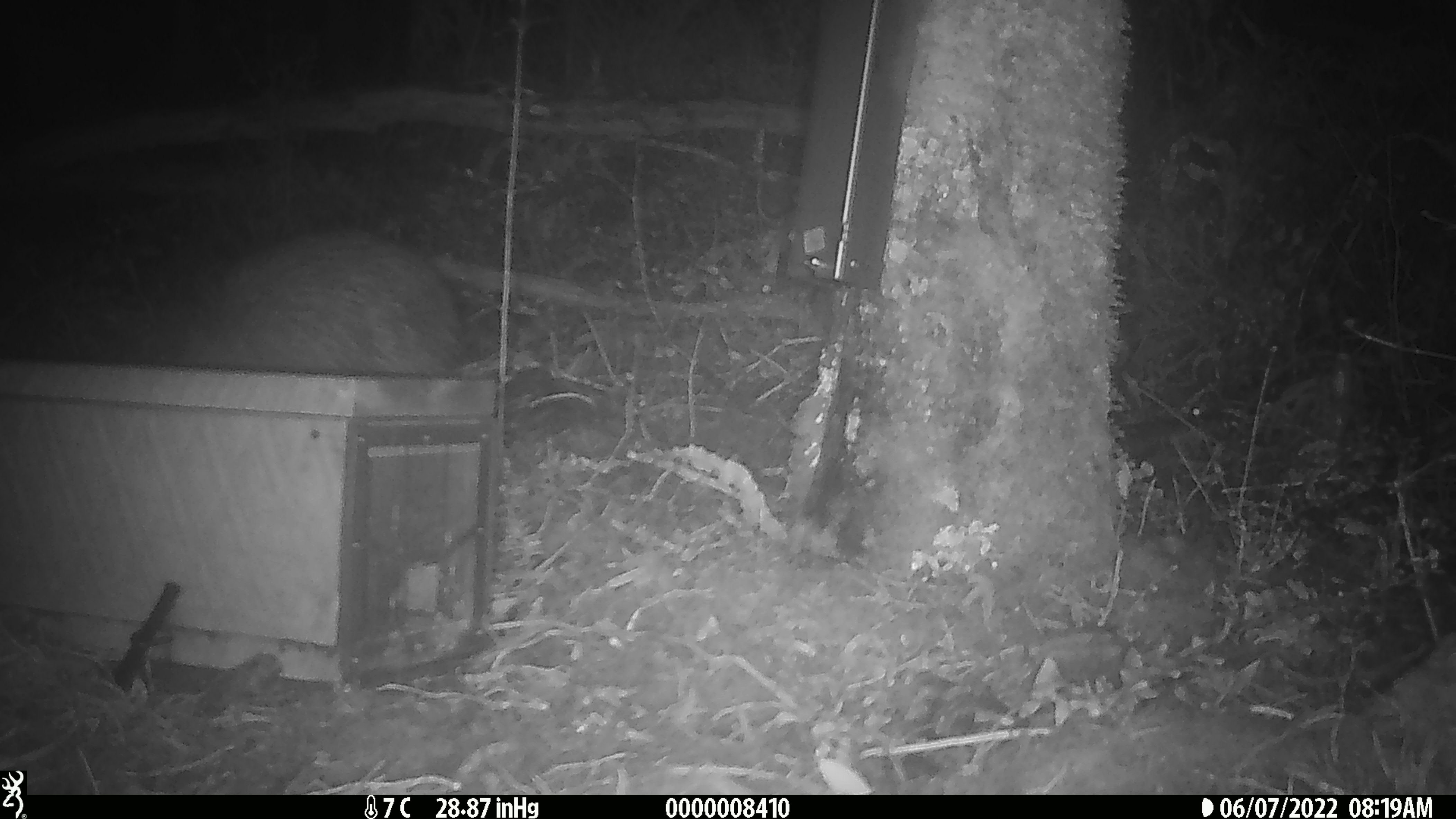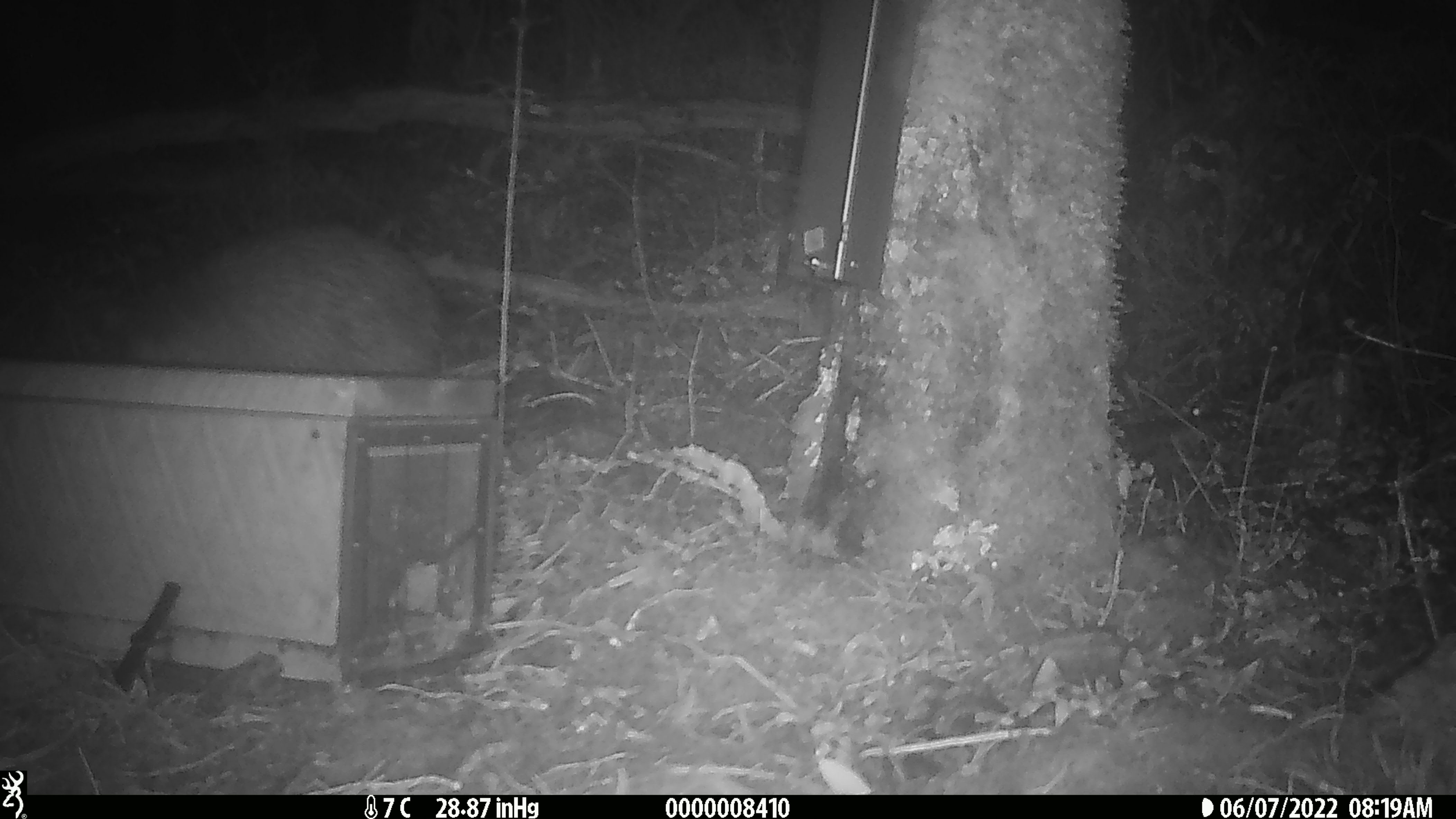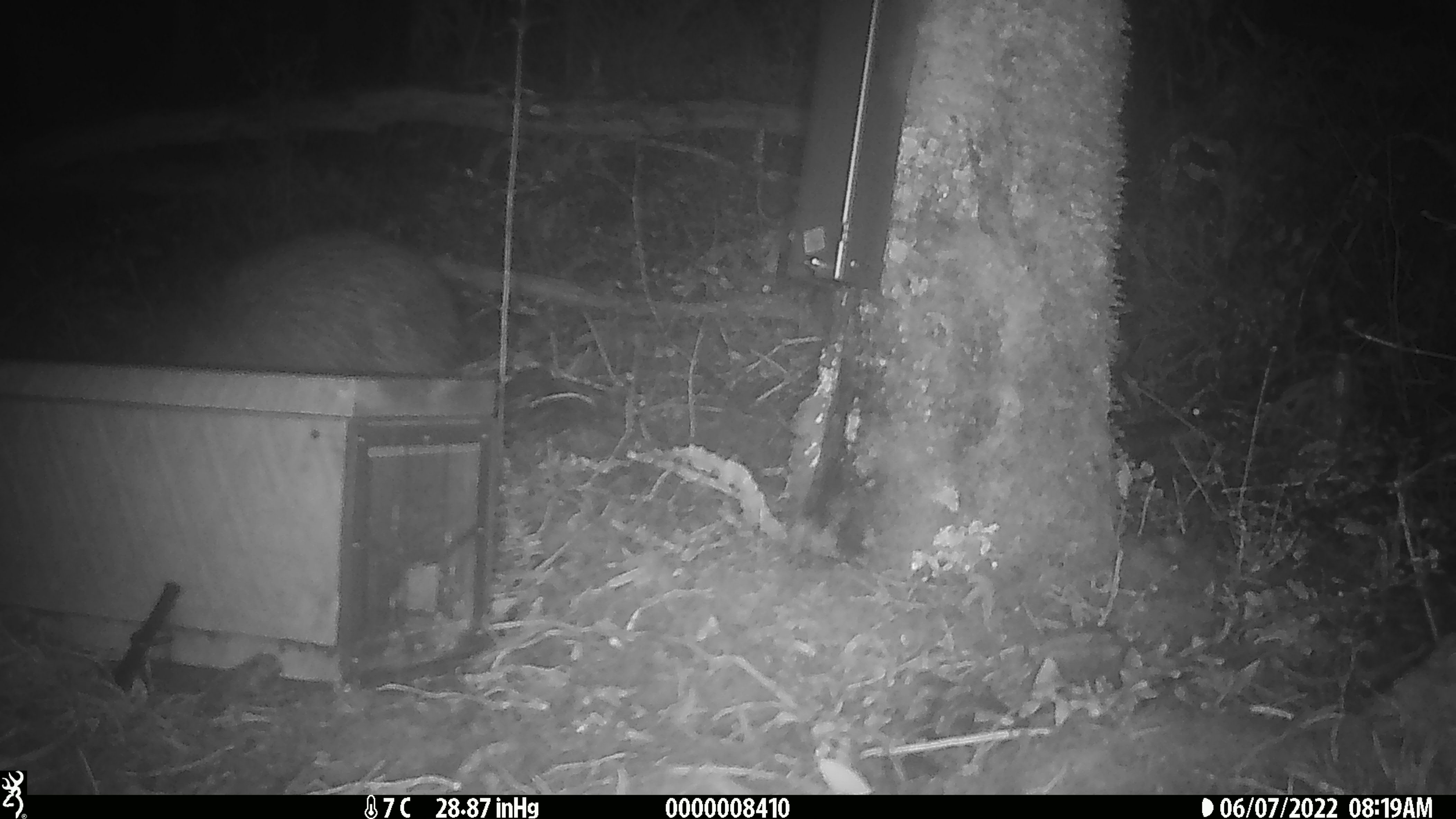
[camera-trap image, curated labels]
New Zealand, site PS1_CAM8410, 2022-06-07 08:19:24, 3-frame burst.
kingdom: Animalia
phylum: Chordata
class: Aves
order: Apterygiformes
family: Apterygidae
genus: Apteryx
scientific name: Apteryx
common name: kiwi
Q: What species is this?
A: Kiwi (Apteryx).